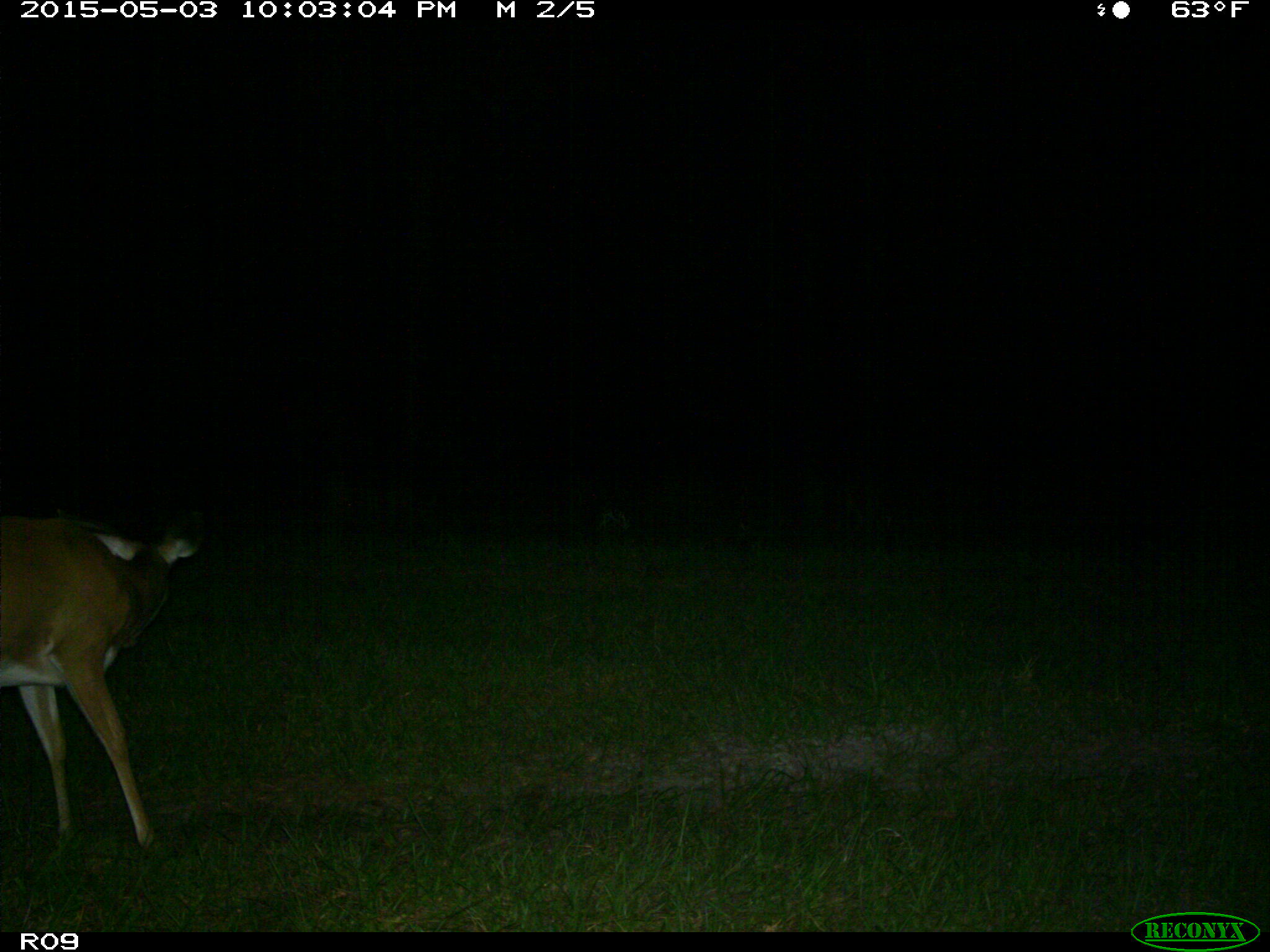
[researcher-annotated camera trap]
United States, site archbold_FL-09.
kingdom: Animalia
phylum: Chordata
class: Mammalia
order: Artiodactyla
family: Cervidae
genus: Odocoileus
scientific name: Odocoileus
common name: deer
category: unidentified deer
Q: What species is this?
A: Unidentified deer (deer) (Odocoileus).